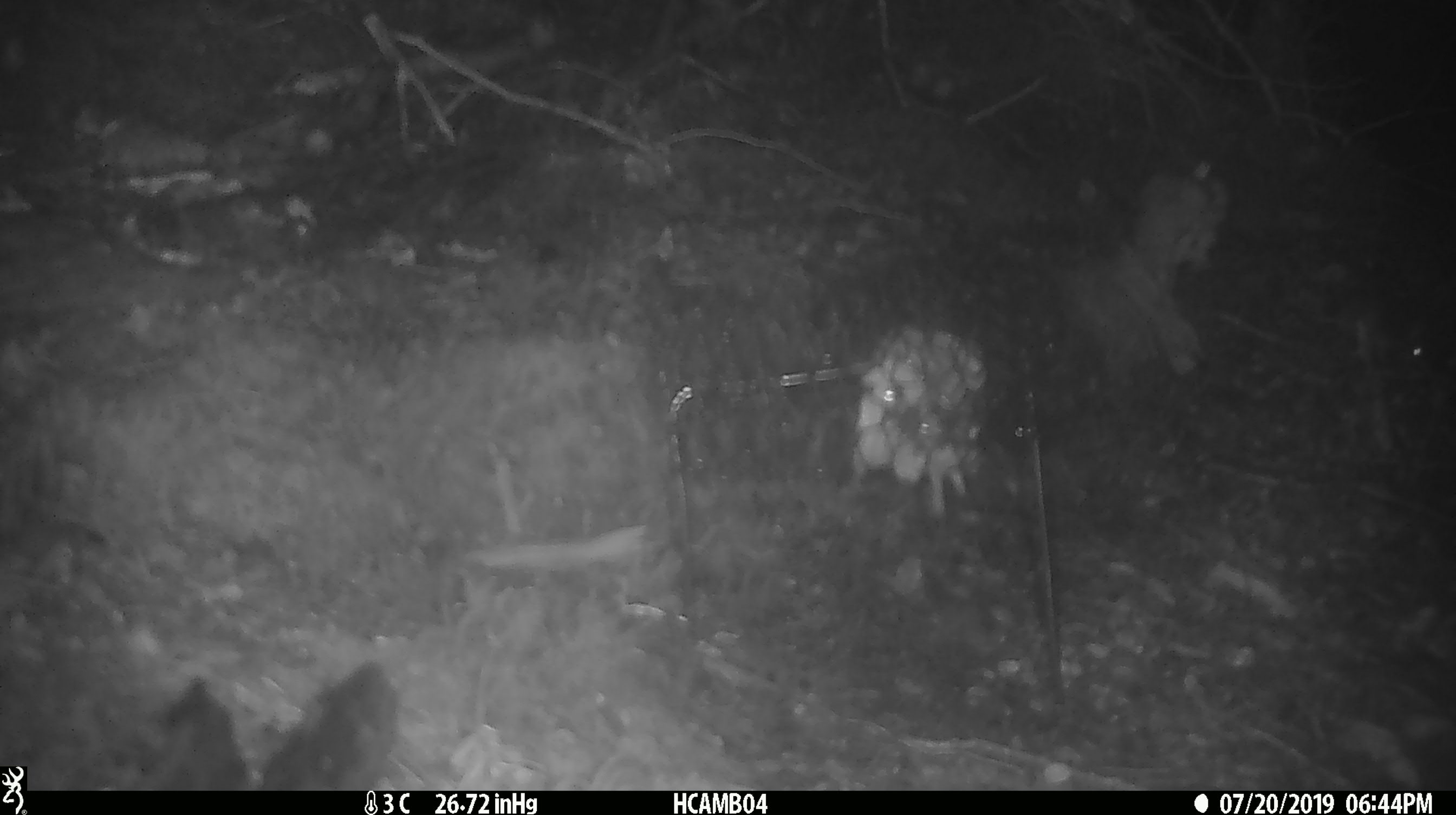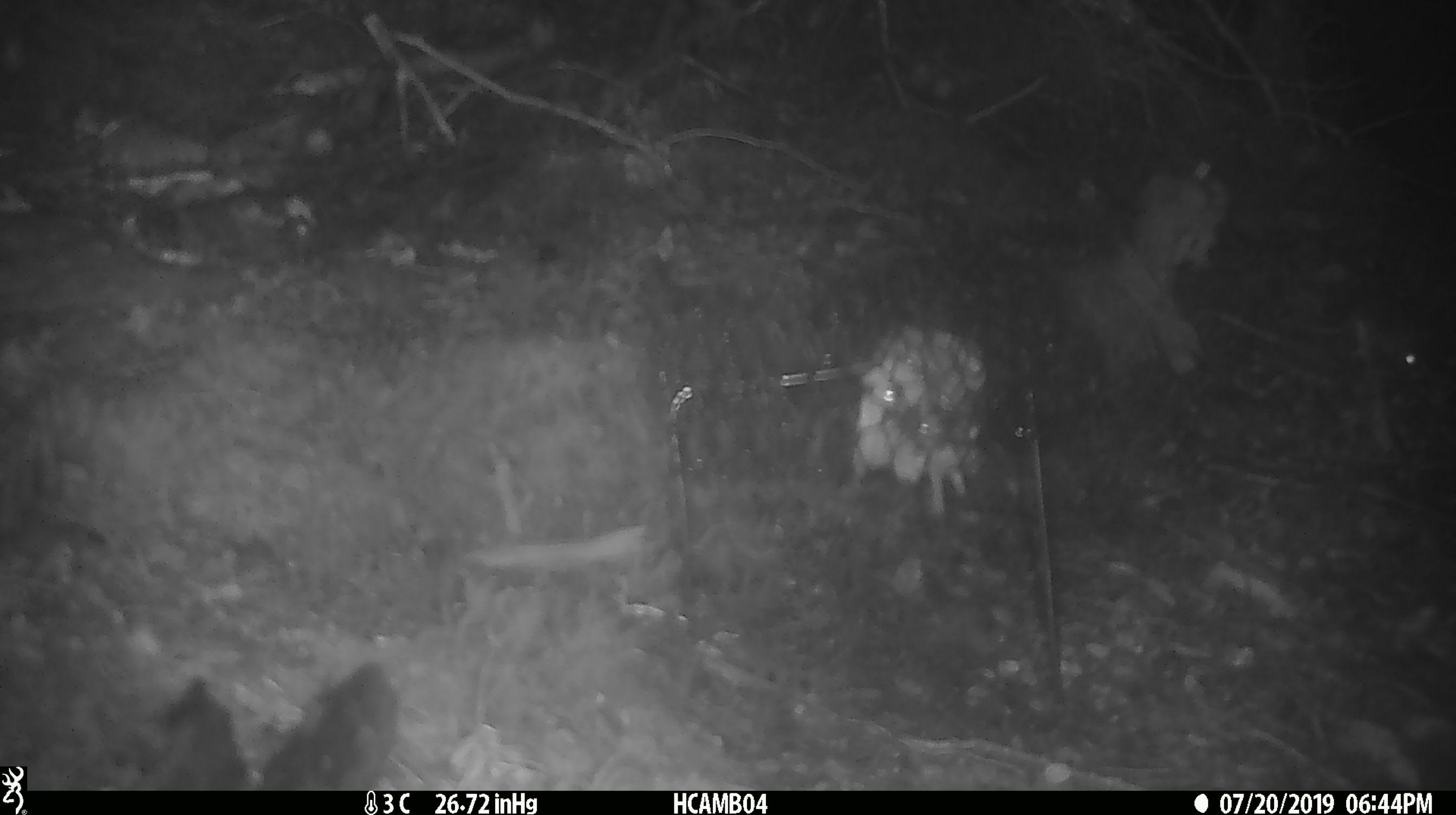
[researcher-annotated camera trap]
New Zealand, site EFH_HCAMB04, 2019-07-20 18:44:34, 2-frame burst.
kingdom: Animalia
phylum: Chordata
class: Mammalia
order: Rodentia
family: Muridae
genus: Mus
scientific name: Mus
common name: mouse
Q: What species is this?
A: Mouse (Mus).